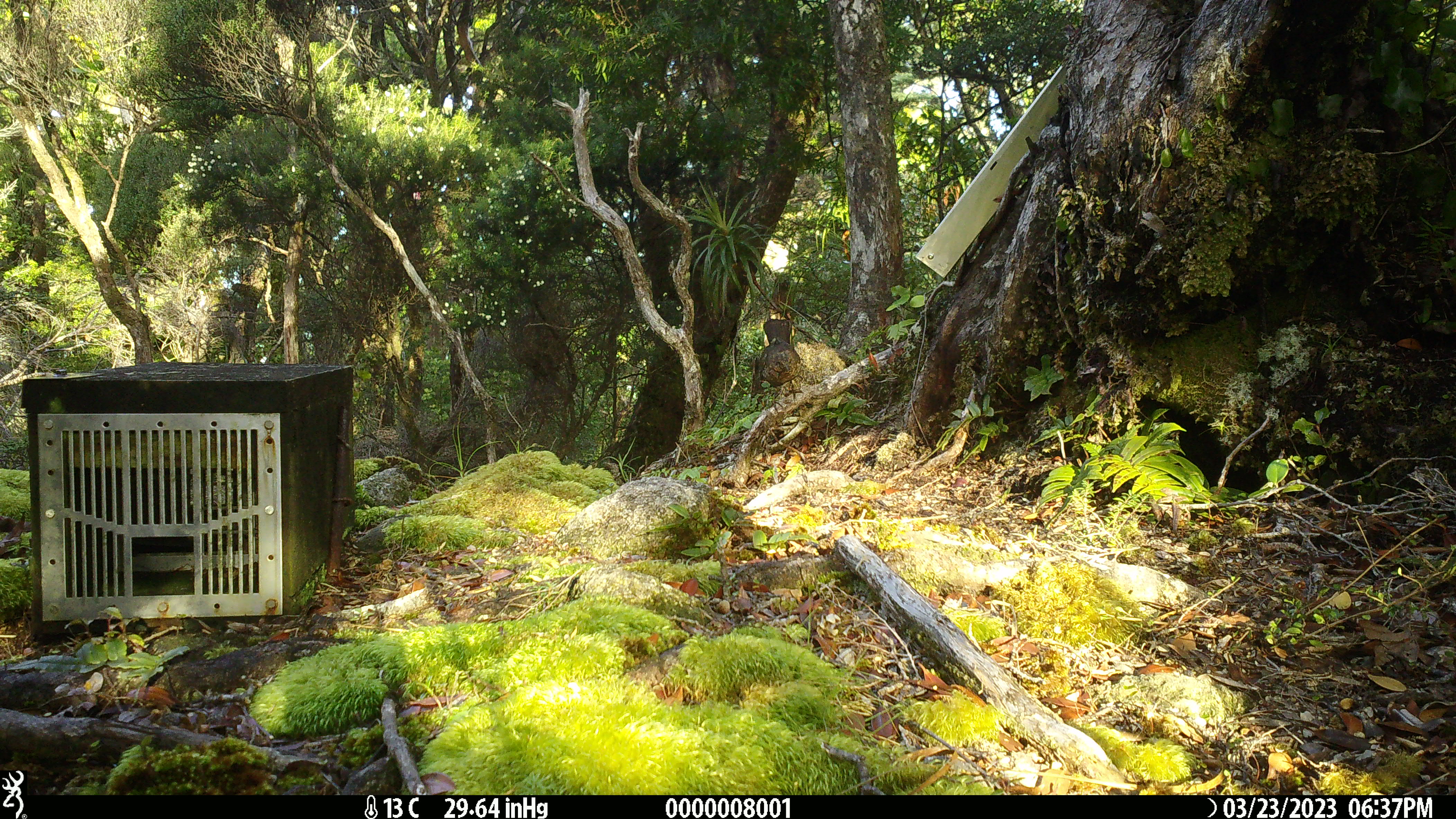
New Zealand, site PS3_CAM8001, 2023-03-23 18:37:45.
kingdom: Animalia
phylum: Chordata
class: Aves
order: Passeriformes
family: Turdidae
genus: Turdus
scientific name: Turdus merula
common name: eurasian blackbird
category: blackbird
Blackbird (eurasian blackbird) (Turdus merula).